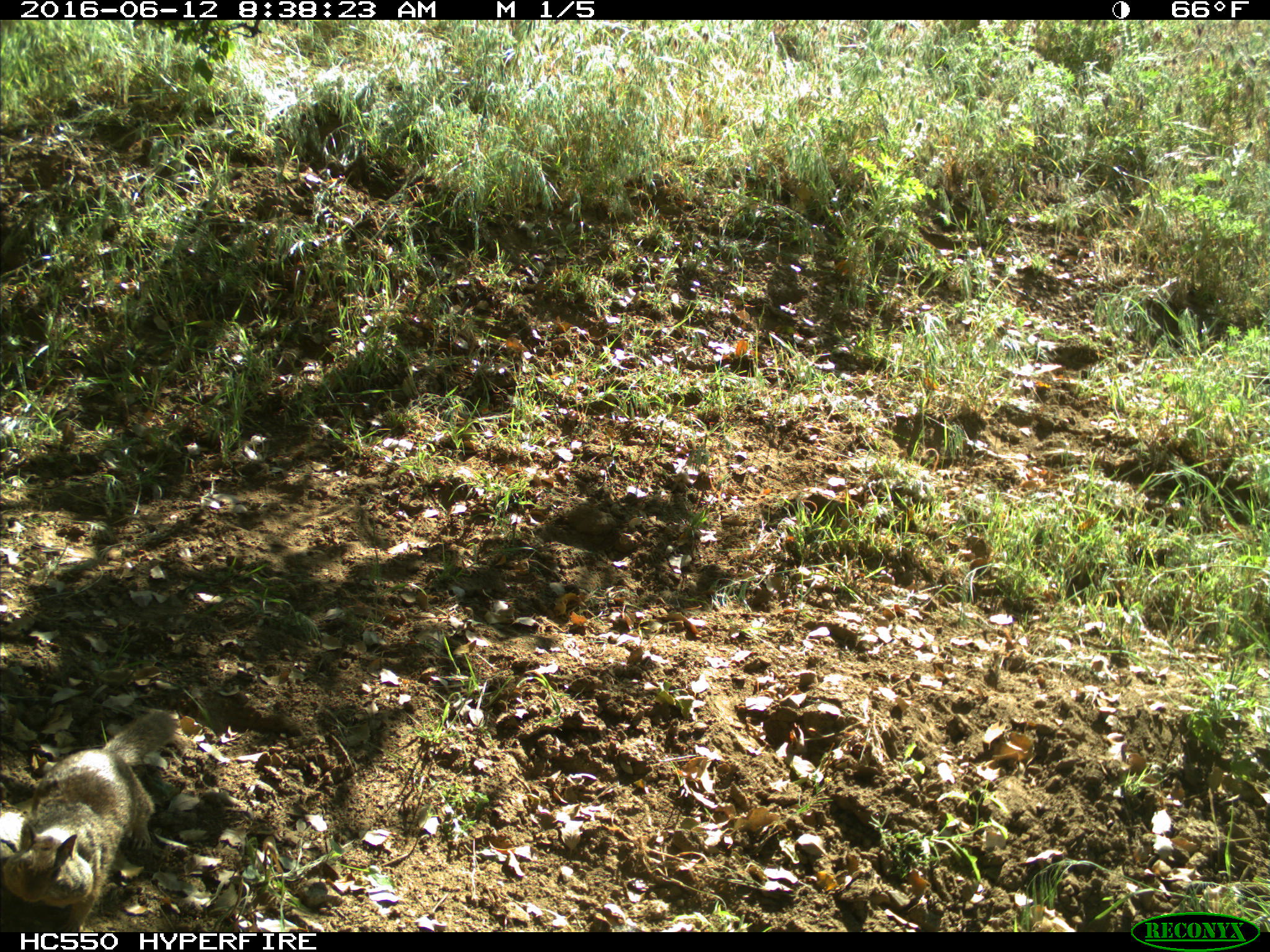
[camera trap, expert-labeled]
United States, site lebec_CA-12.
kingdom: Animalia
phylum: Chordata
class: Mammalia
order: Rodentia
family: Sciuridae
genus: Otospermophilus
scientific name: Otospermophilus beecheyi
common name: california ground squirrel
Otospermophilus beecheyi (california ground squirrel).